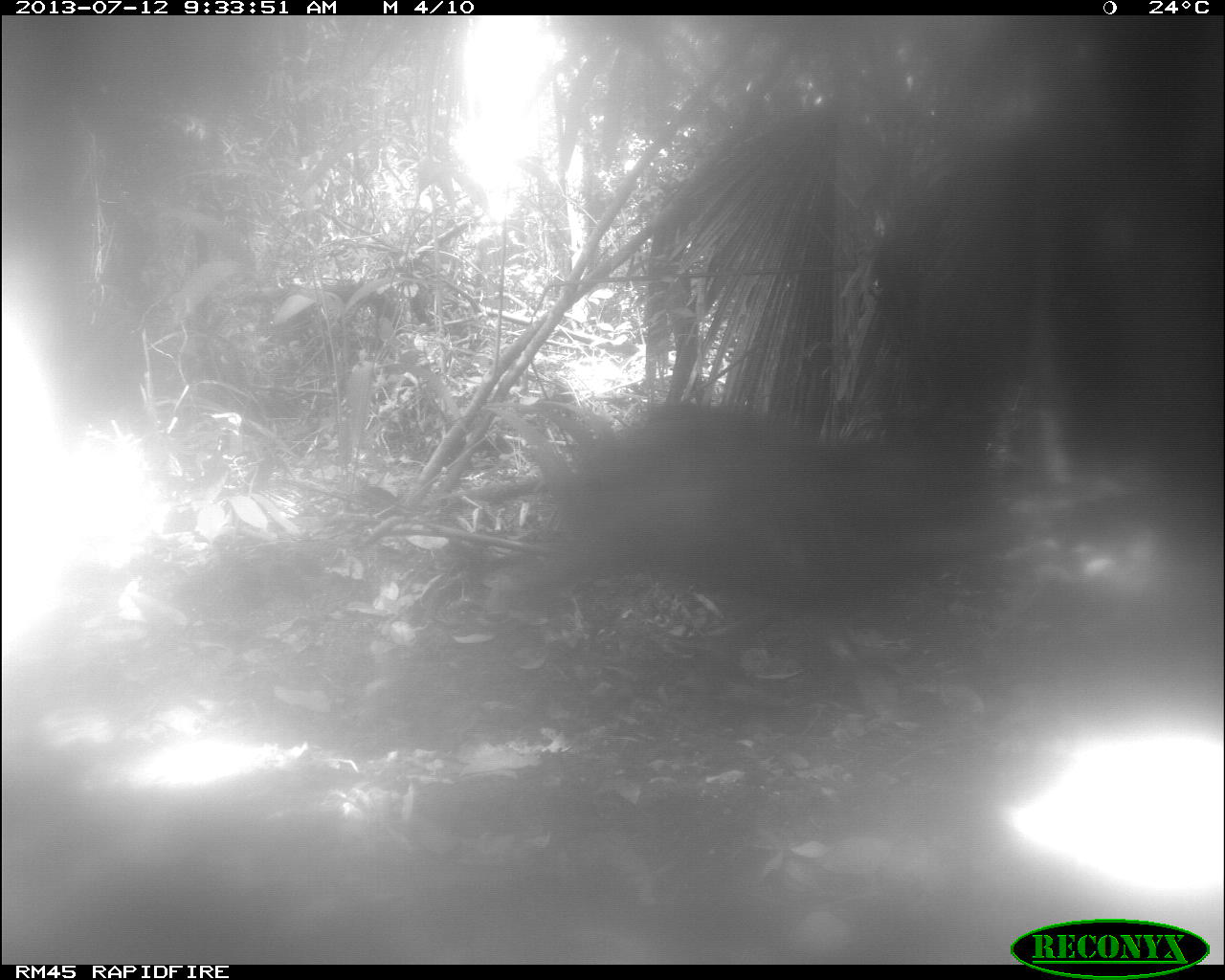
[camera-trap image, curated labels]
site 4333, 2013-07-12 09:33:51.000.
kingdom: Animalia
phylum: Chordata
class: Mammalia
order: Artiodactyla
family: Tayassuidae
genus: Tayassu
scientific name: Tayassu pecari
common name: white-lipped peccary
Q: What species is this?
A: Tayassu pecari (white-lipped peccary).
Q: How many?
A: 2.